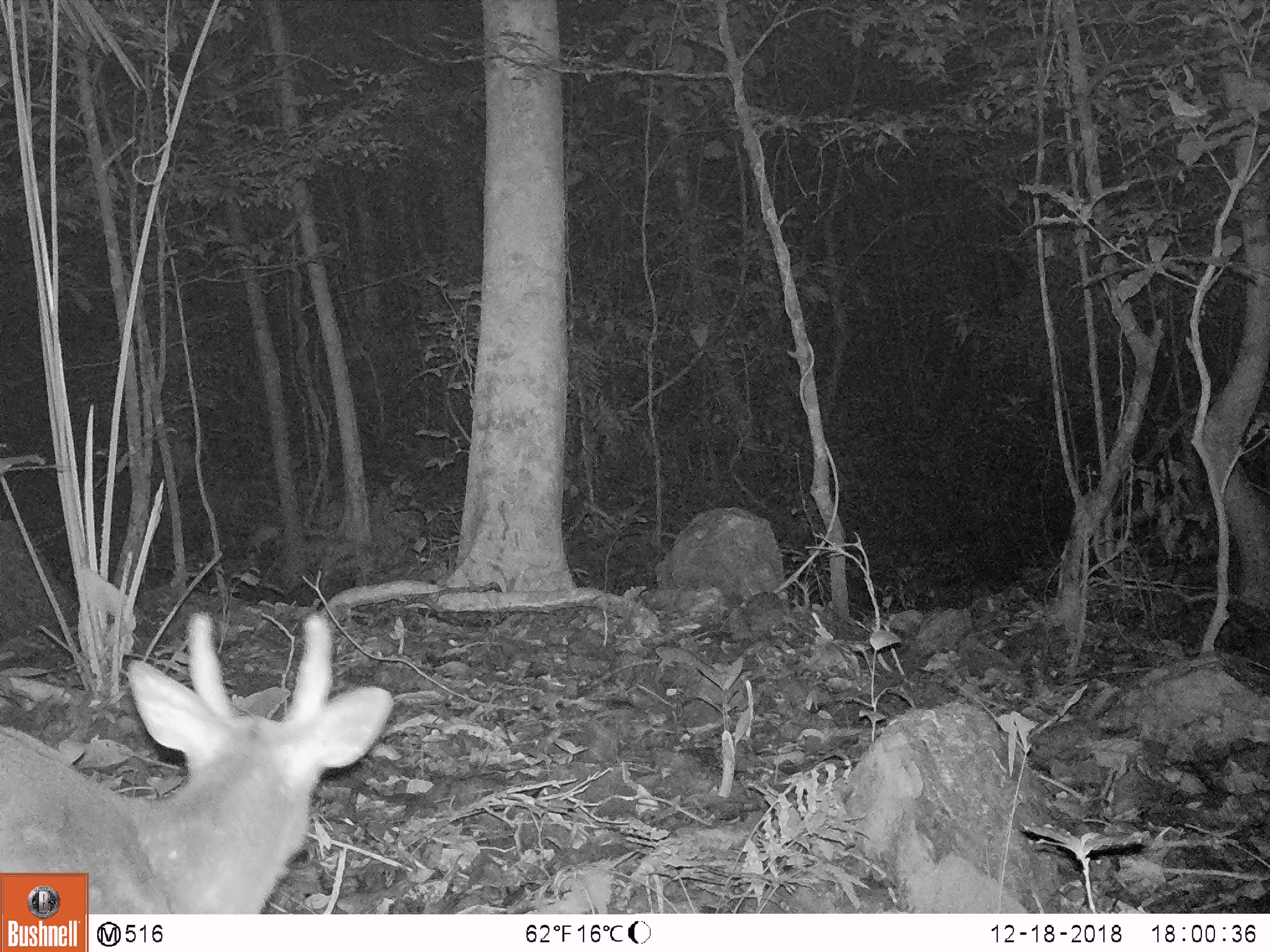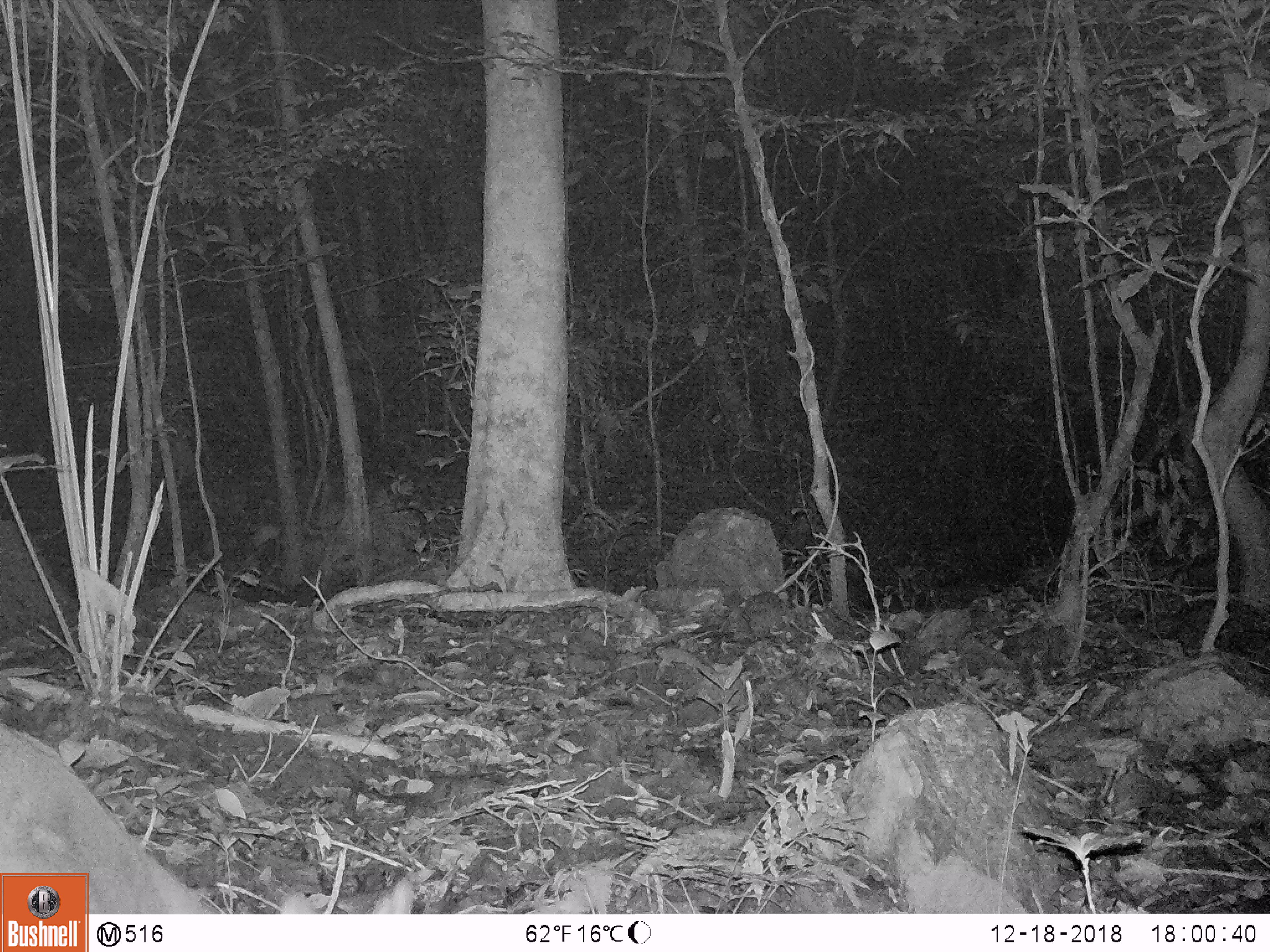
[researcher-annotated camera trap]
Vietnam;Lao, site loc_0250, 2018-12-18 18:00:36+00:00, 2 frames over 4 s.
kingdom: Animalia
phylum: Chordata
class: Mammalia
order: Artiodactyla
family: Cervidae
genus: Muntiacus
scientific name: Muntiacus vuquangensis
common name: large-antlered muntjac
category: large antlered muntjac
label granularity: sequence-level